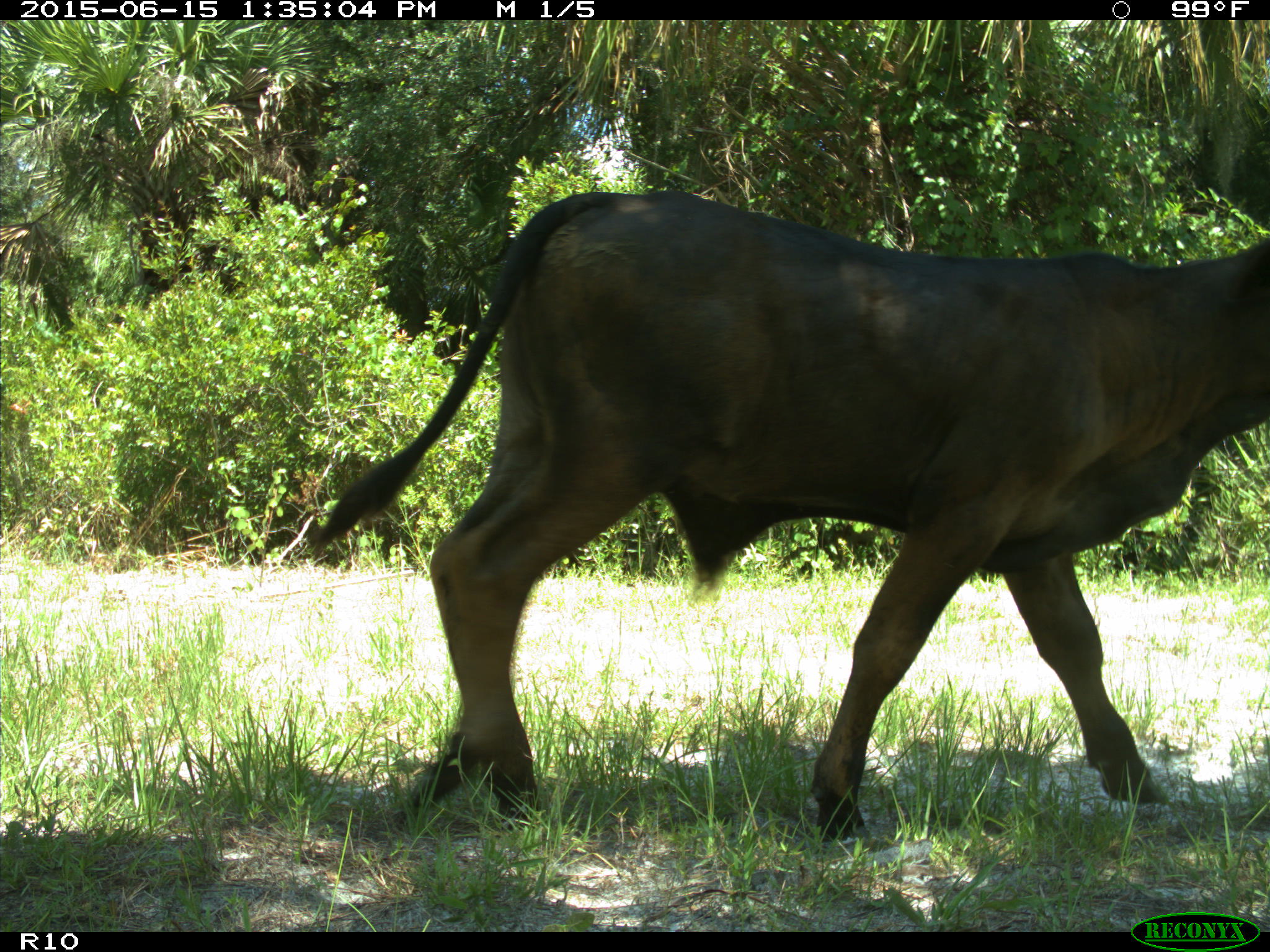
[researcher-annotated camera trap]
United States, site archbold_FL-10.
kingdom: Animalia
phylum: Chordata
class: Mammalia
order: Artiodactyla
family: Bovidae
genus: Bos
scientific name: Bos taurus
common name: domestic cow